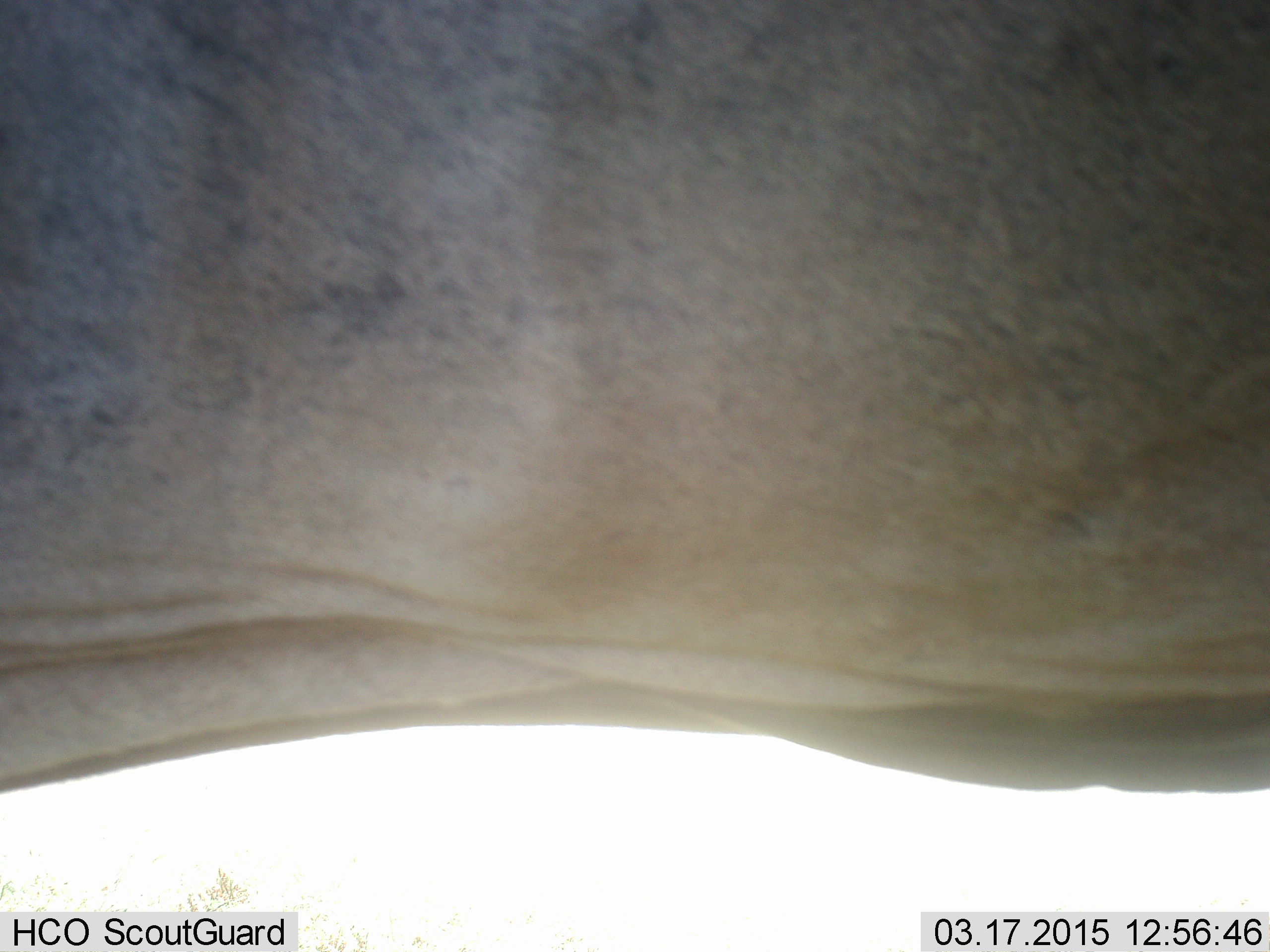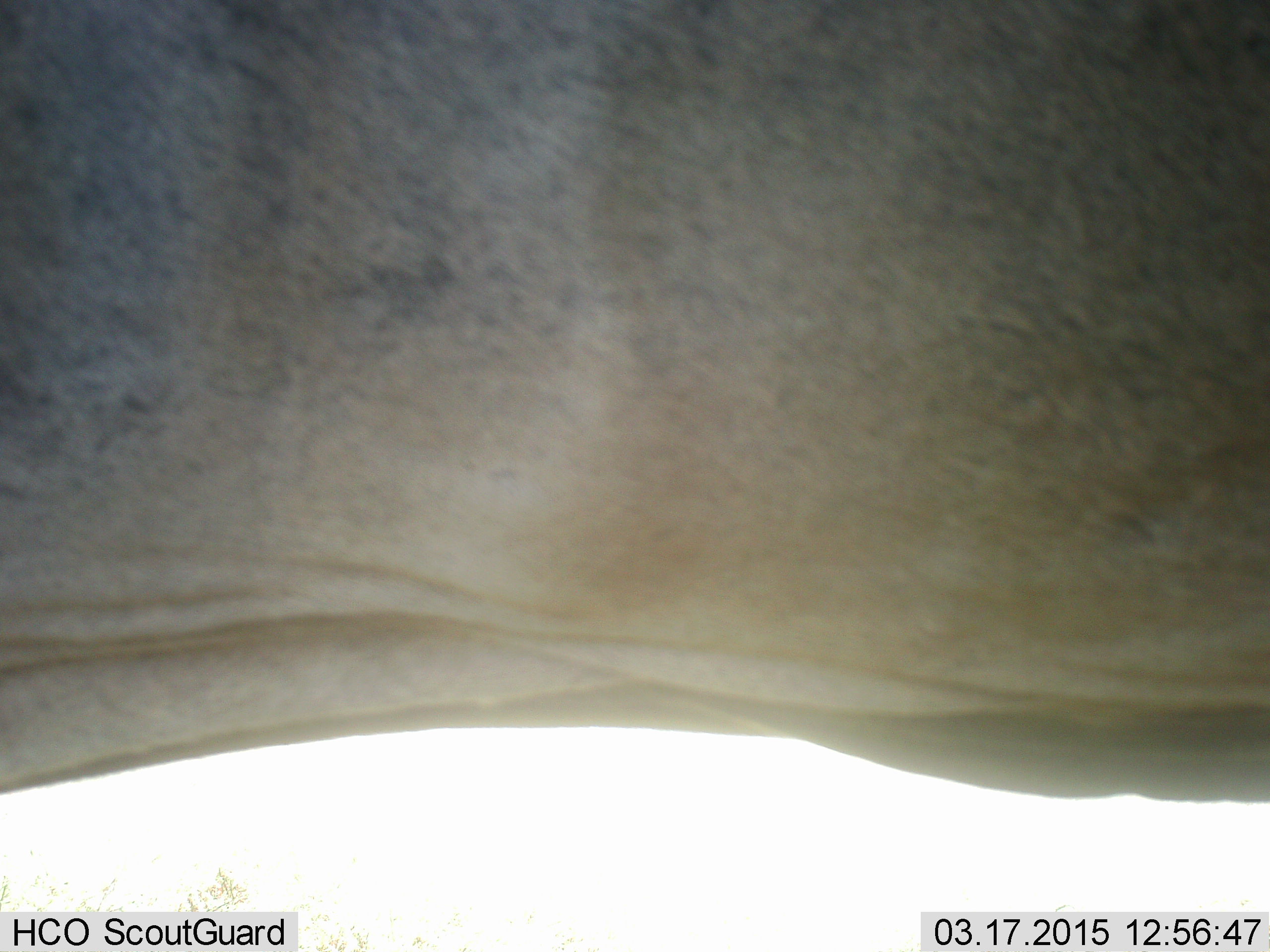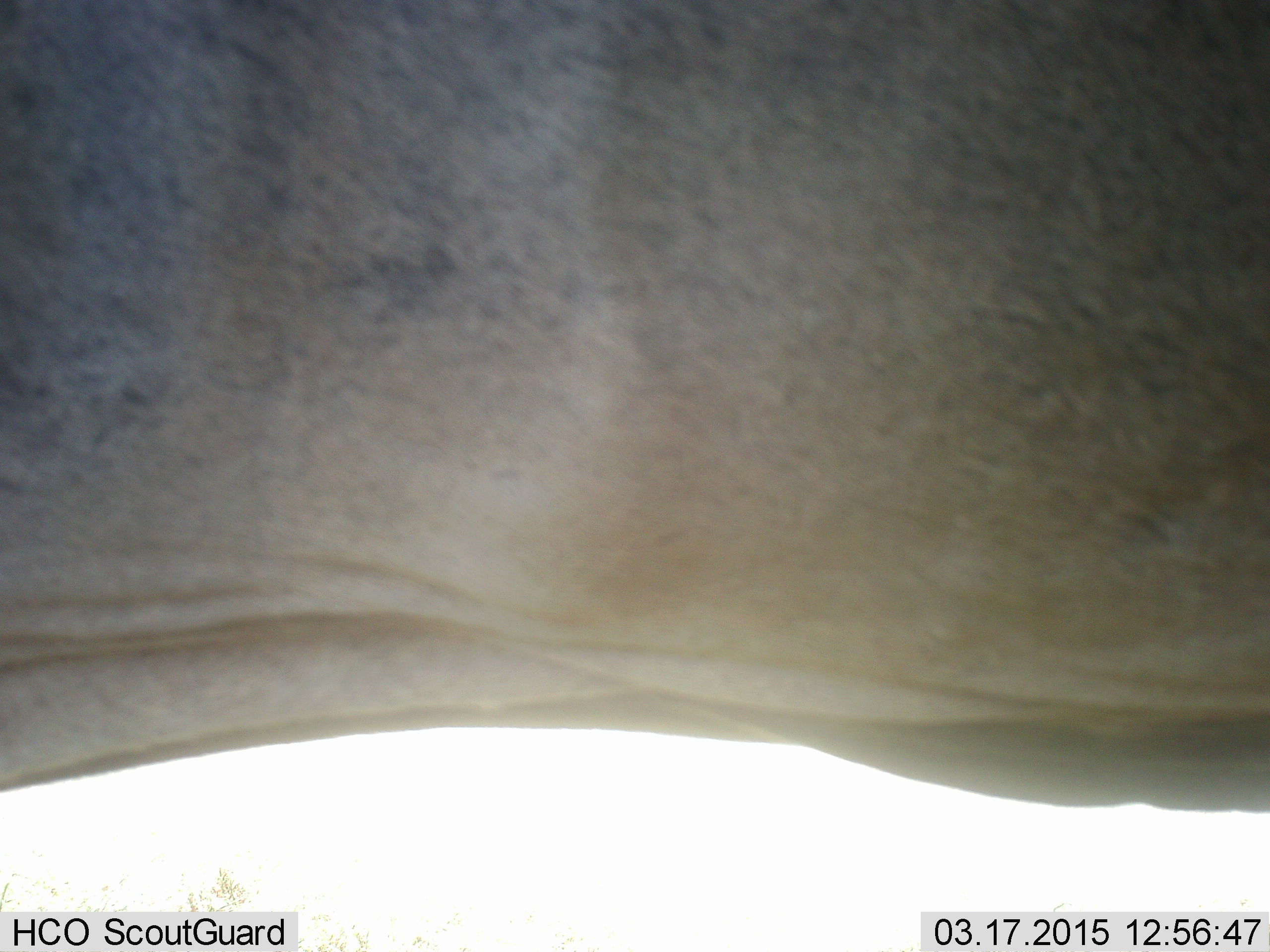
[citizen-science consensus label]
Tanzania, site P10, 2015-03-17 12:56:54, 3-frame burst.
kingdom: Animalia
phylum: Chordata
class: Mammalia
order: Artiodactyla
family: Bovidae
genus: Tragelaphus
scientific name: Tragelaphus oryx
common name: eland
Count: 1.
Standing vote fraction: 100%.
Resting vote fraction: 0%.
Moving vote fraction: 0%.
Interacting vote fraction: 0%.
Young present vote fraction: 0%.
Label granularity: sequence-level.